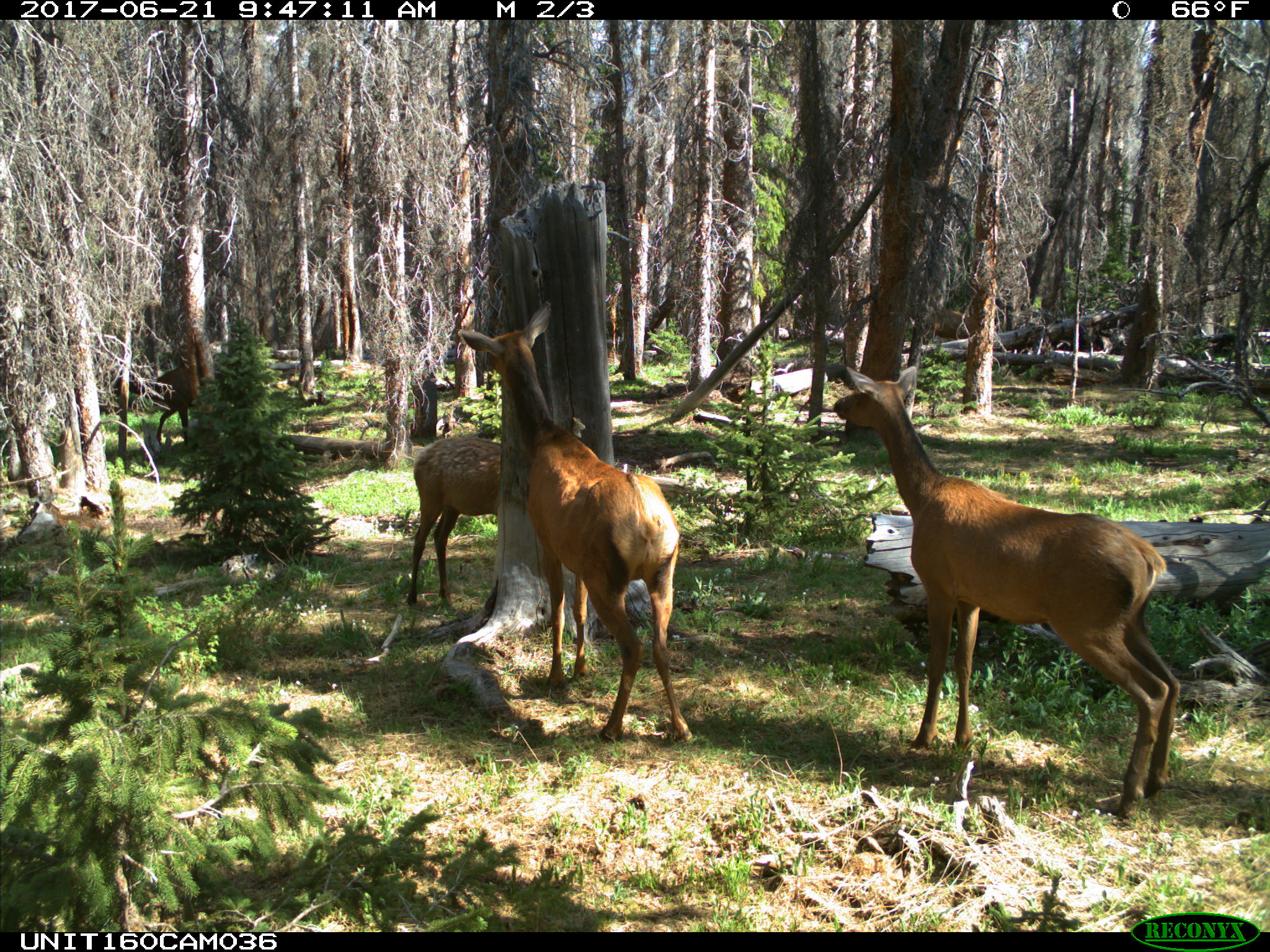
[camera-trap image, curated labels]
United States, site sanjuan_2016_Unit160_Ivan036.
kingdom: Animalia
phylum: Chordata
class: Mammalia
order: Artiodactyla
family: Cervidae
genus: Cervus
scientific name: Cervus elaphus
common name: red deer